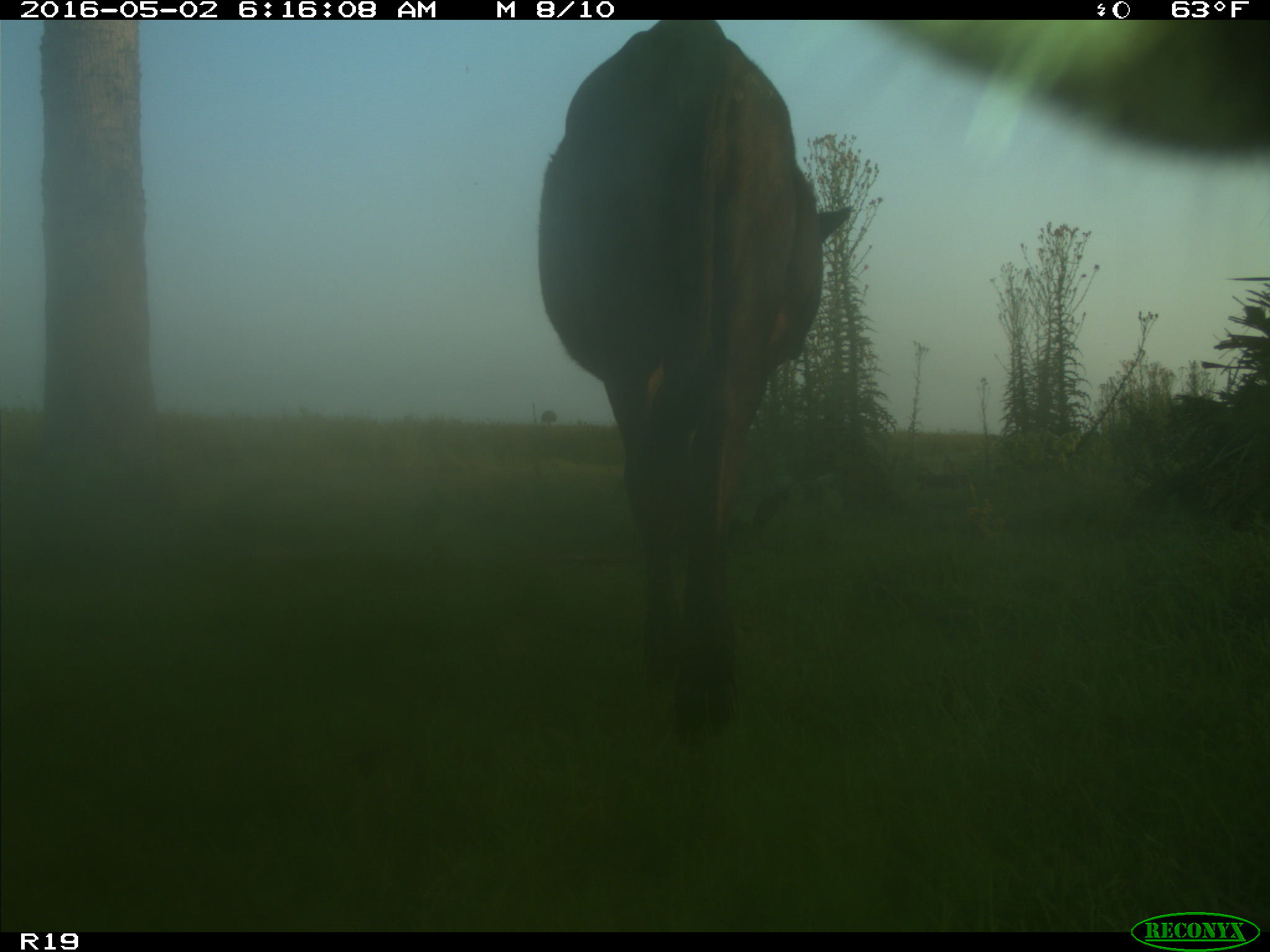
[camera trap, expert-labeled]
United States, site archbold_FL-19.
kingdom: Animalia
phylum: Chordata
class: Mammalia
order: Artiodactyla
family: Bovidae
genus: Bos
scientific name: Bos taurus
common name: domestic cow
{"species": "Bos taurus (domestic cow)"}